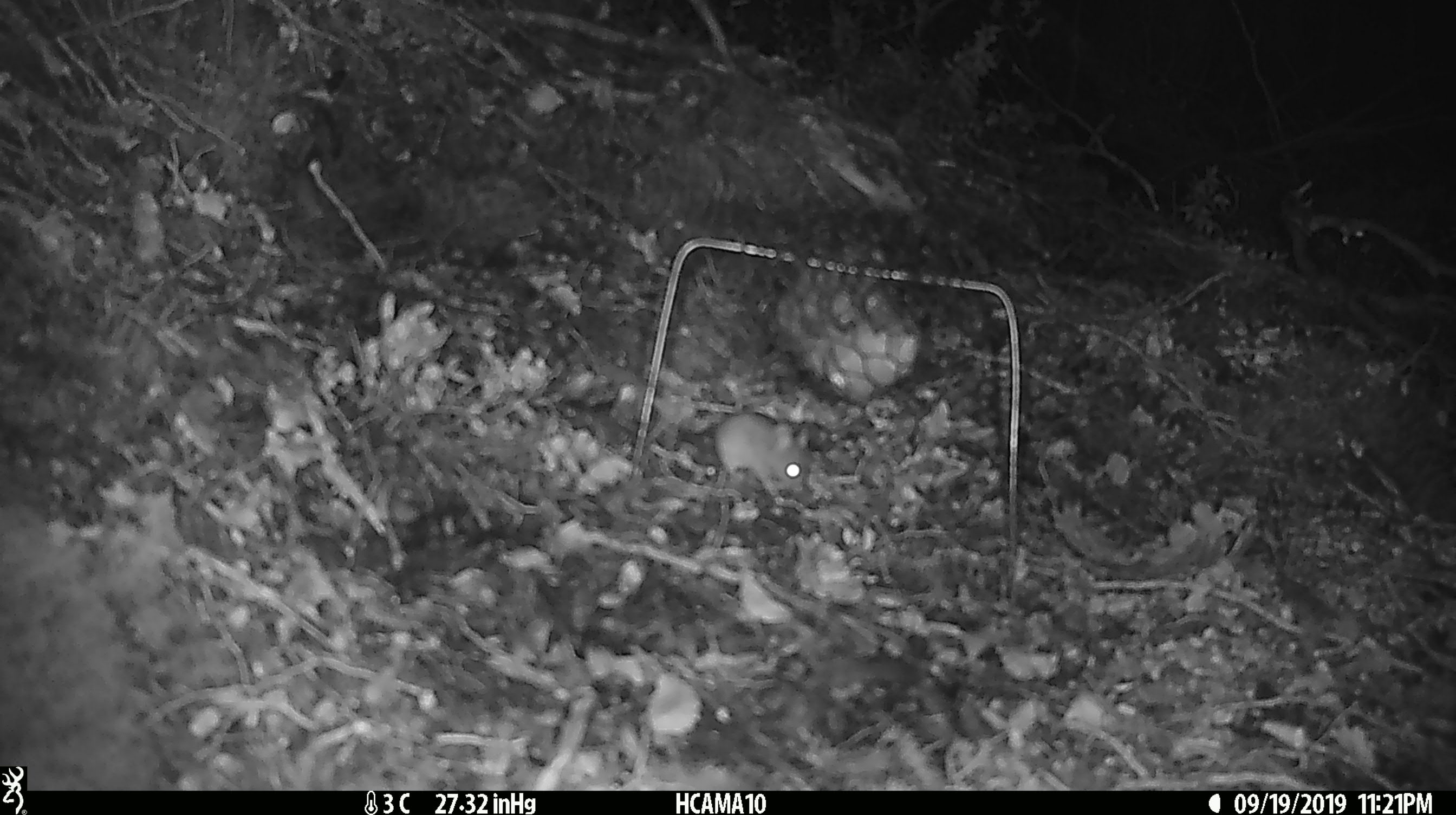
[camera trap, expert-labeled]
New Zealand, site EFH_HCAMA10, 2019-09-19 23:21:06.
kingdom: Animalia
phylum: Chordata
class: Mammalia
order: Rodentia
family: Muridae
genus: Mus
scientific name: Mus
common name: mouse